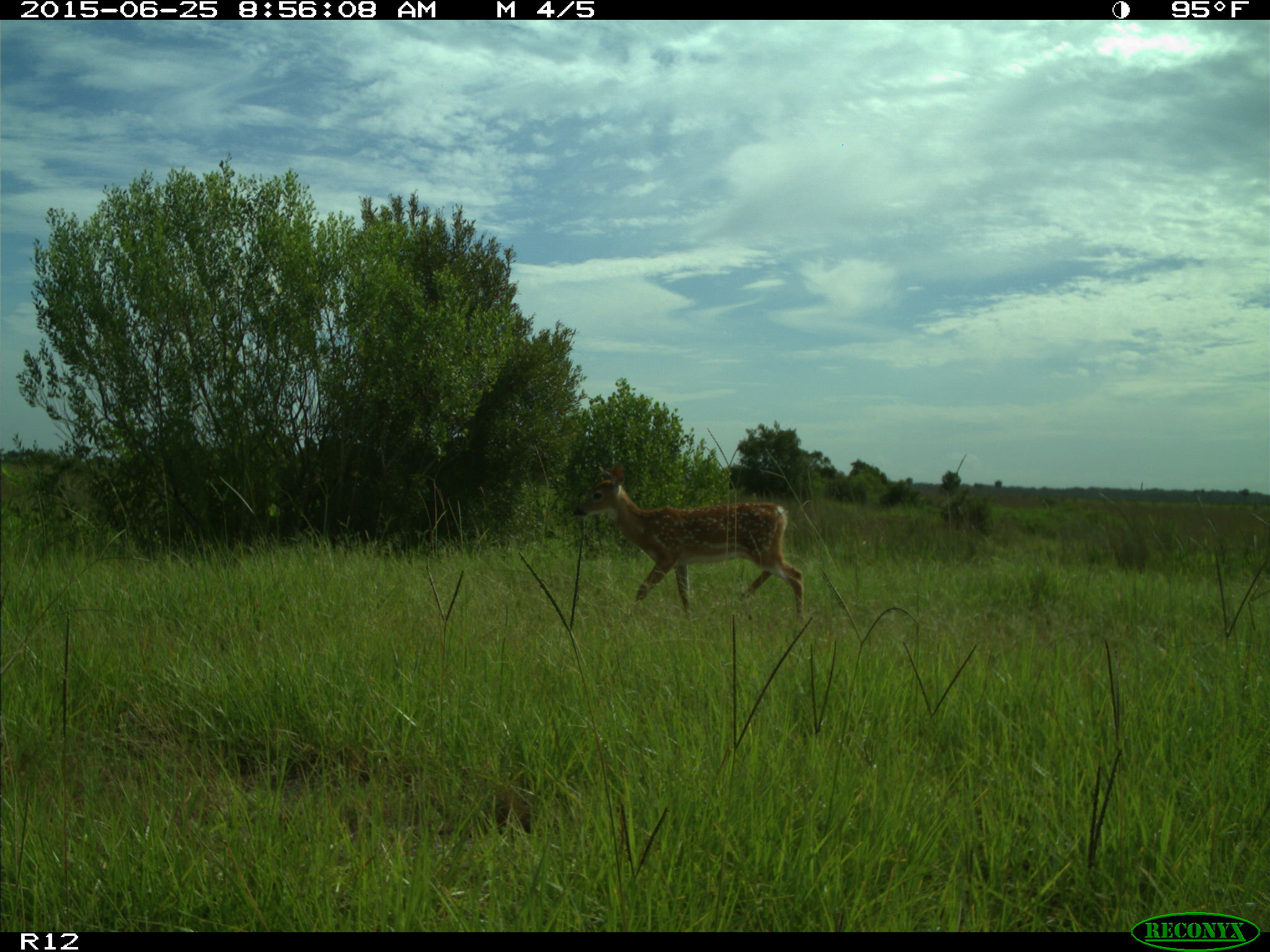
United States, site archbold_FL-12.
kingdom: Animalia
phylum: Chordata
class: Mammalia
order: Artiodactyla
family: Cervidae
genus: Odocoileus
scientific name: Odocoileus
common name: deer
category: unidentified deer